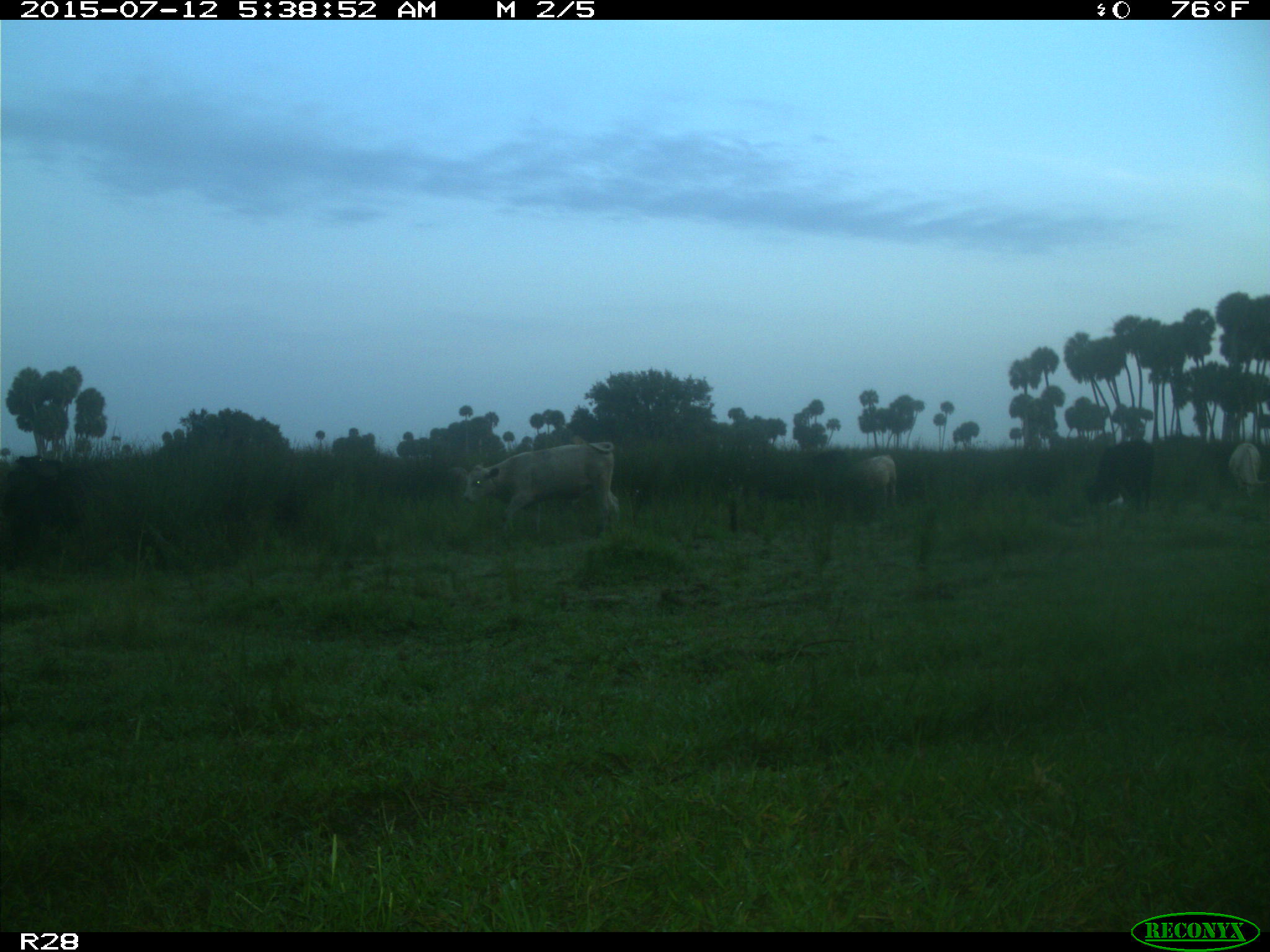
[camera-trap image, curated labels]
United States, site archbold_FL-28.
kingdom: Animalia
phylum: Chordata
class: Mammalia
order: Artiodactyla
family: Bovidae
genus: Bos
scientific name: Bos taurus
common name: domestic cow